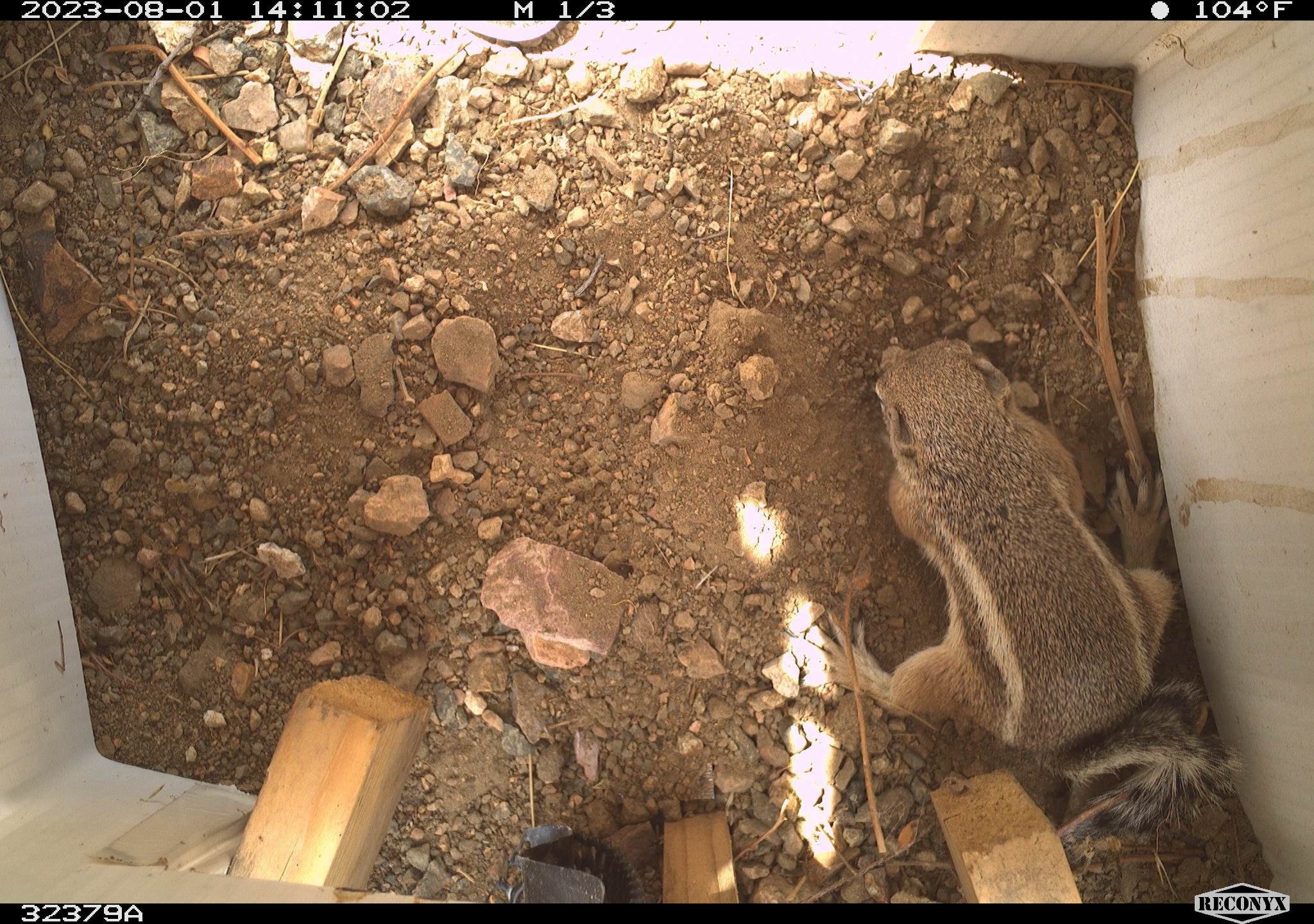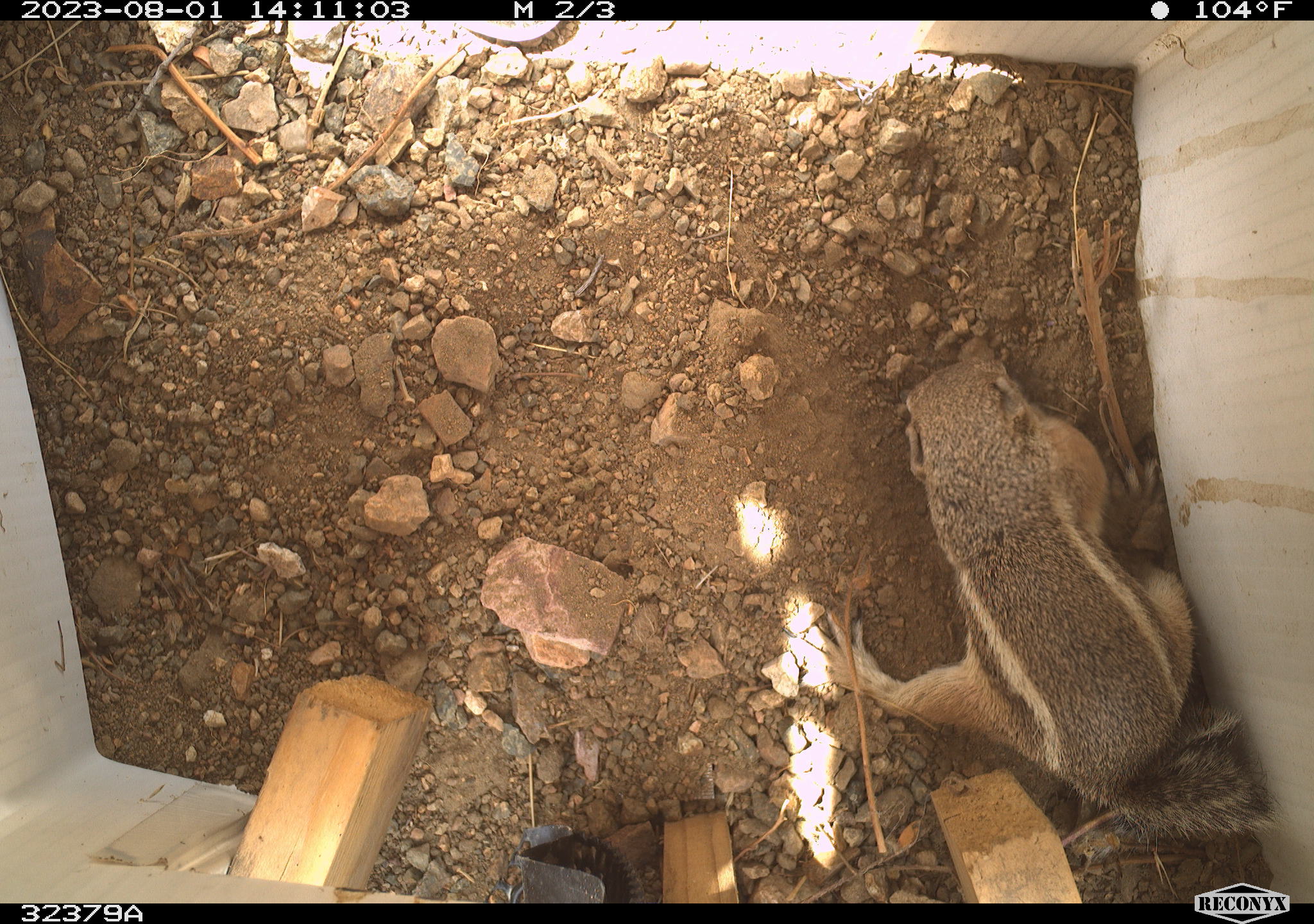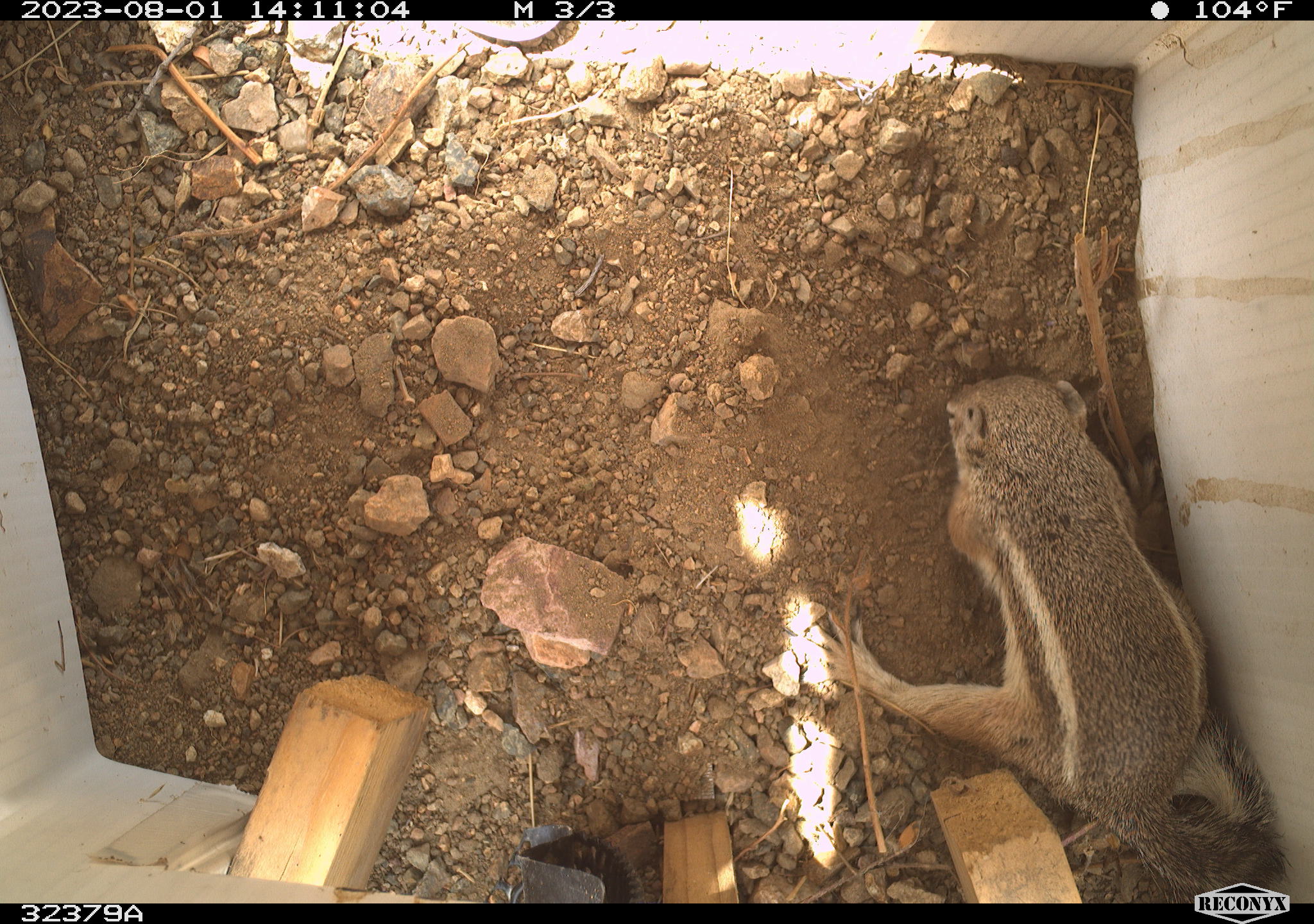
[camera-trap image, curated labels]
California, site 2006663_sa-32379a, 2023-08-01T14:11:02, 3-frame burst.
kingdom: Animalia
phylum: Chordata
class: Mammalia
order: Rodentia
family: Sciuridae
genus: Ammospermophilus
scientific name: Ammospermophilus leucurus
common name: white-tailed antelope squirrel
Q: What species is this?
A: White-tailed antelope squirrel (Ammospermophilus leucurus).